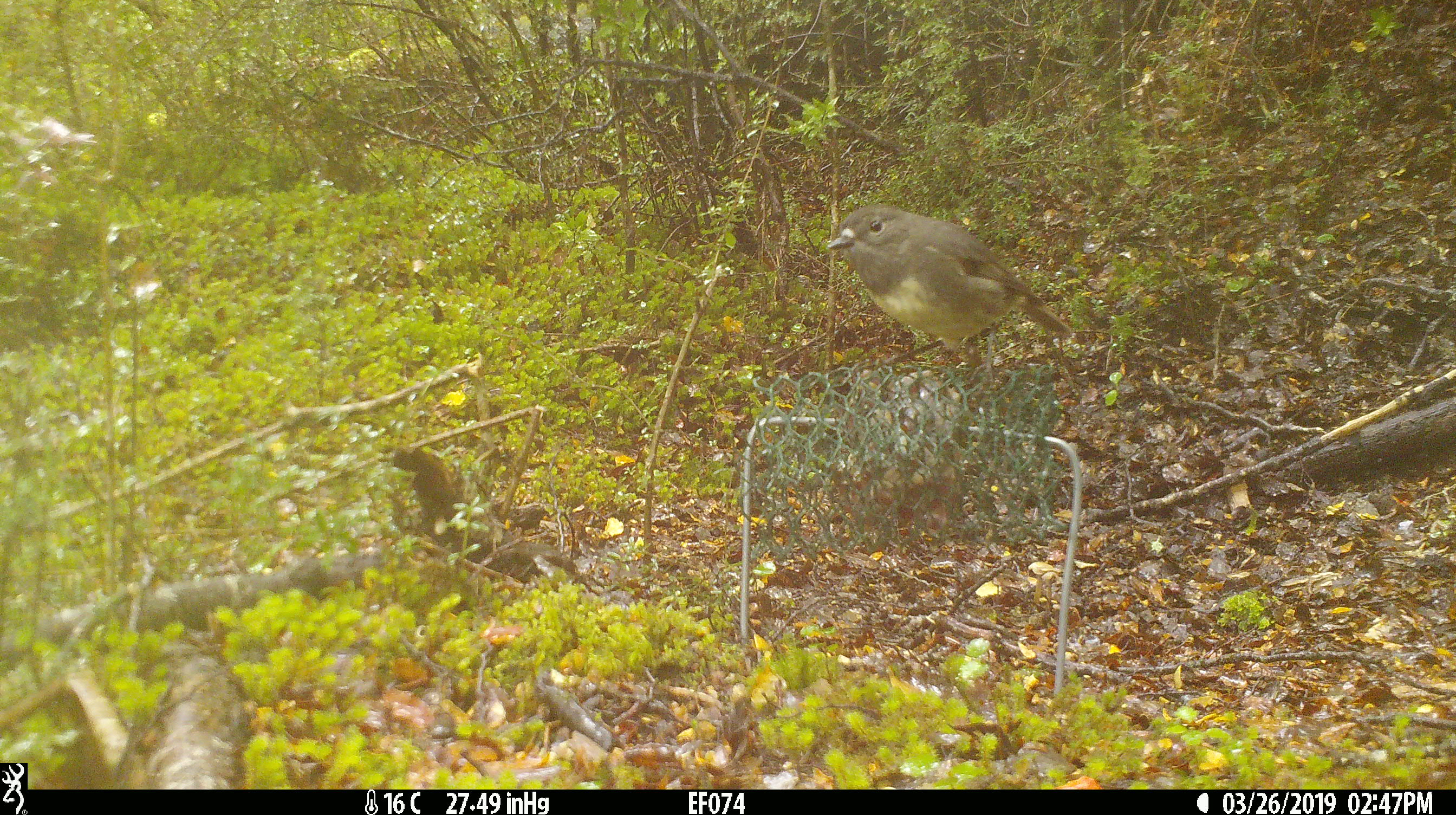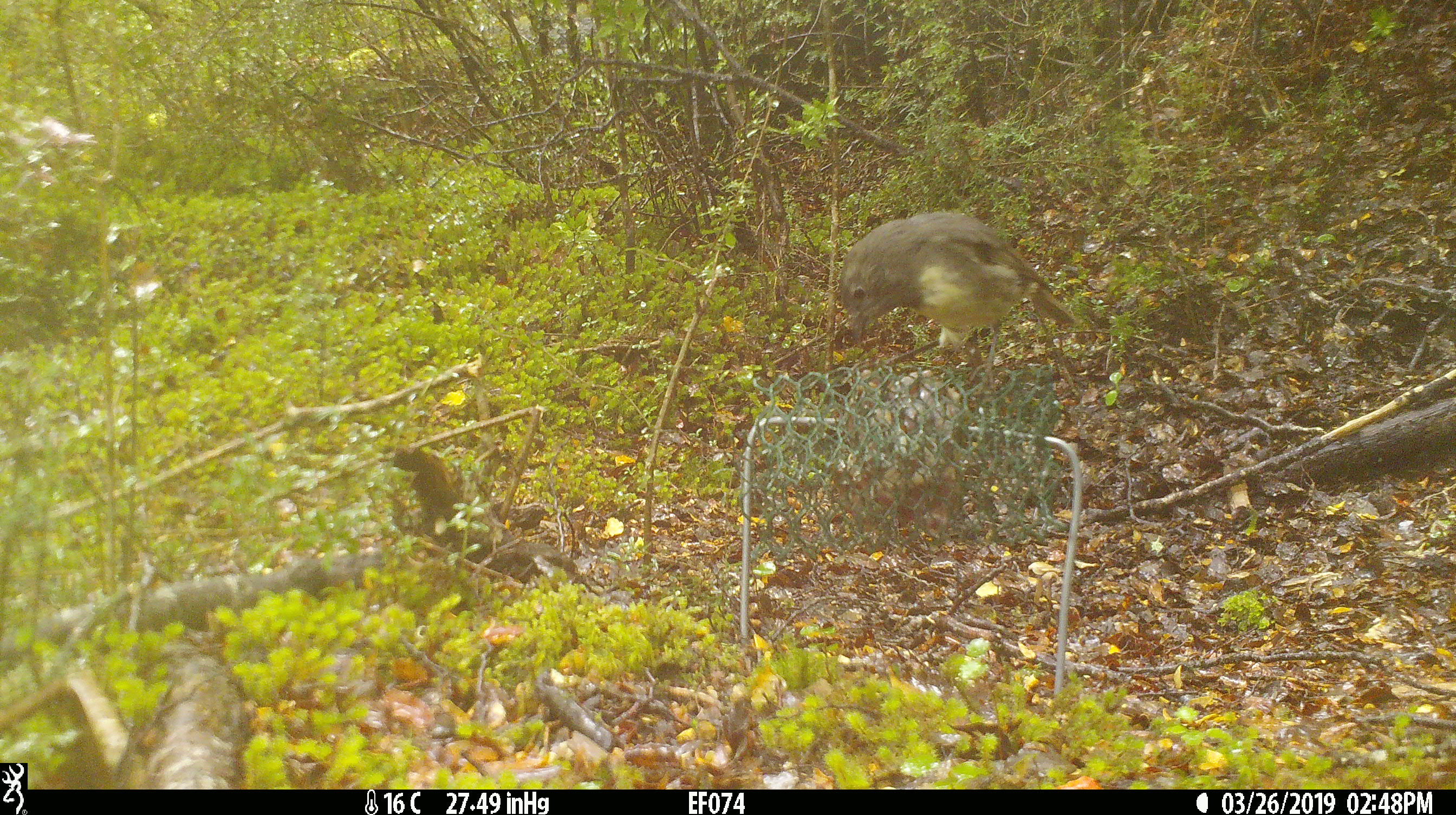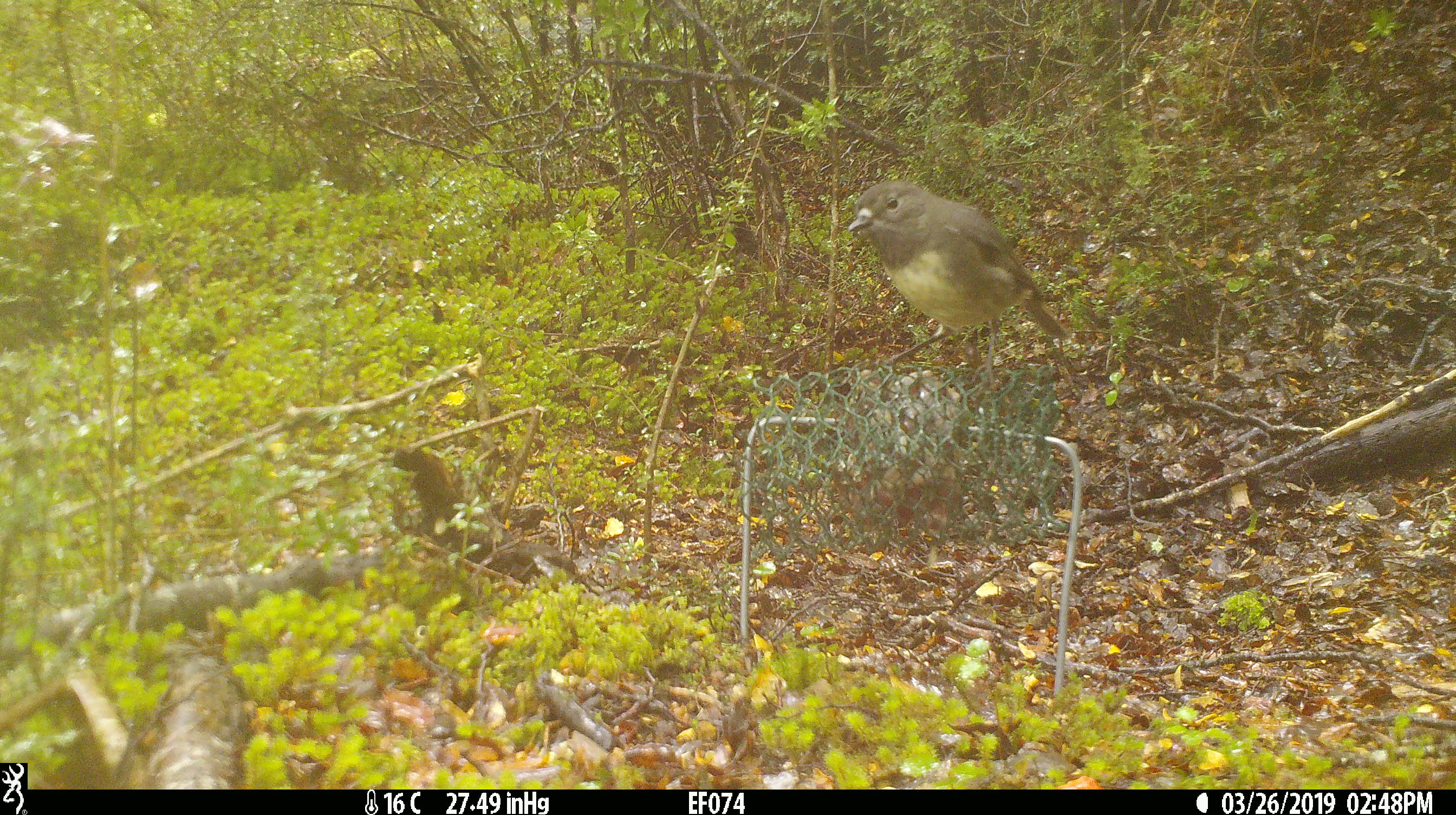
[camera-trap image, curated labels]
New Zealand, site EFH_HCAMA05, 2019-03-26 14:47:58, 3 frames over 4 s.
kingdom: Animalia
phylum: Chordata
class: Aves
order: Passeriformes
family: Petroicidae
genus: Petroica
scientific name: Petroica australis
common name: new zealand robin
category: robin